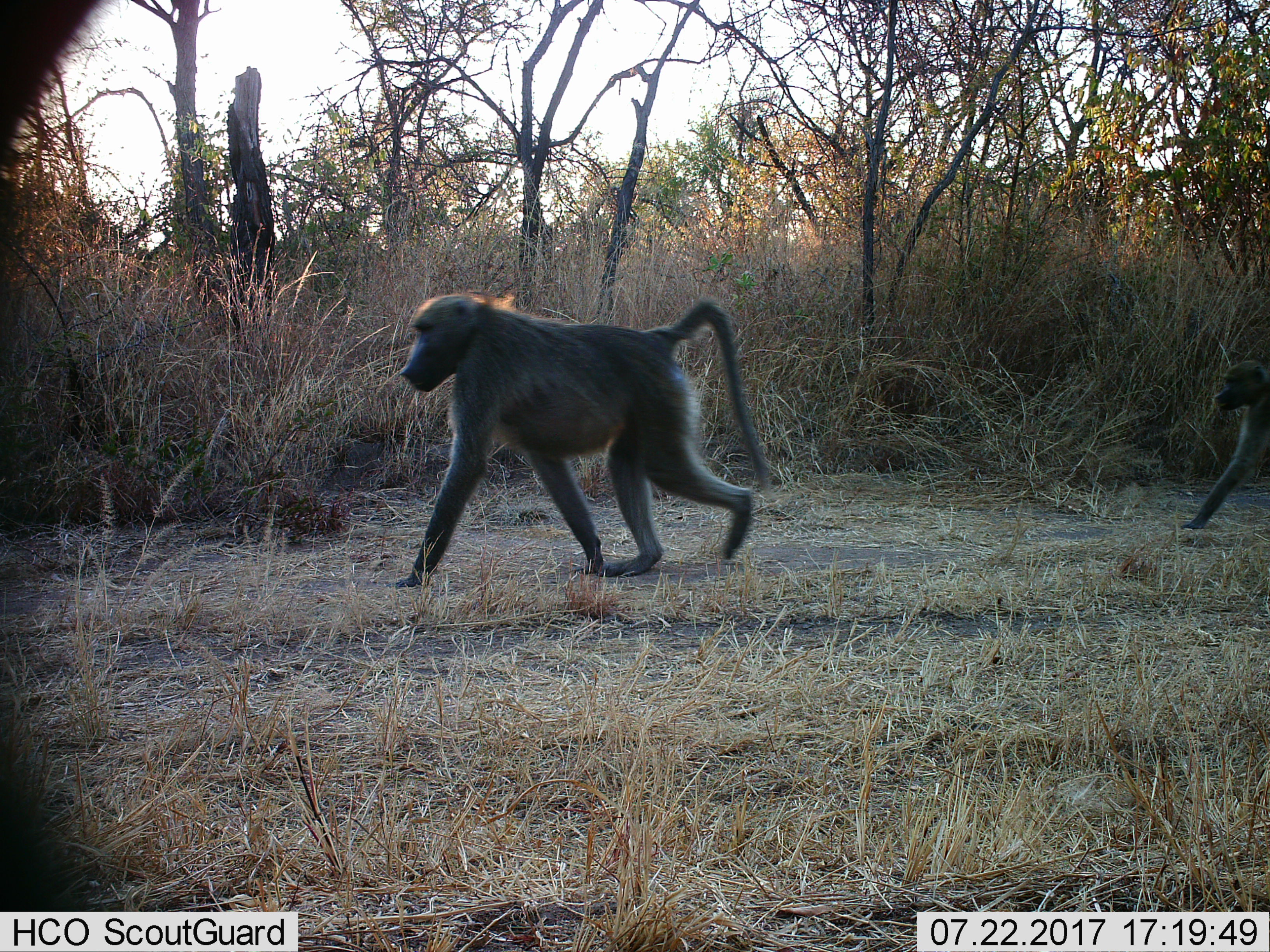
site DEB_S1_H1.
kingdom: Animalia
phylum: Chordata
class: Mammalia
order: Primates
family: Cercopithecidae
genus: Papio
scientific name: Papio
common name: baboon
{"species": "baboon (Papio)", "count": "2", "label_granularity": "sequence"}